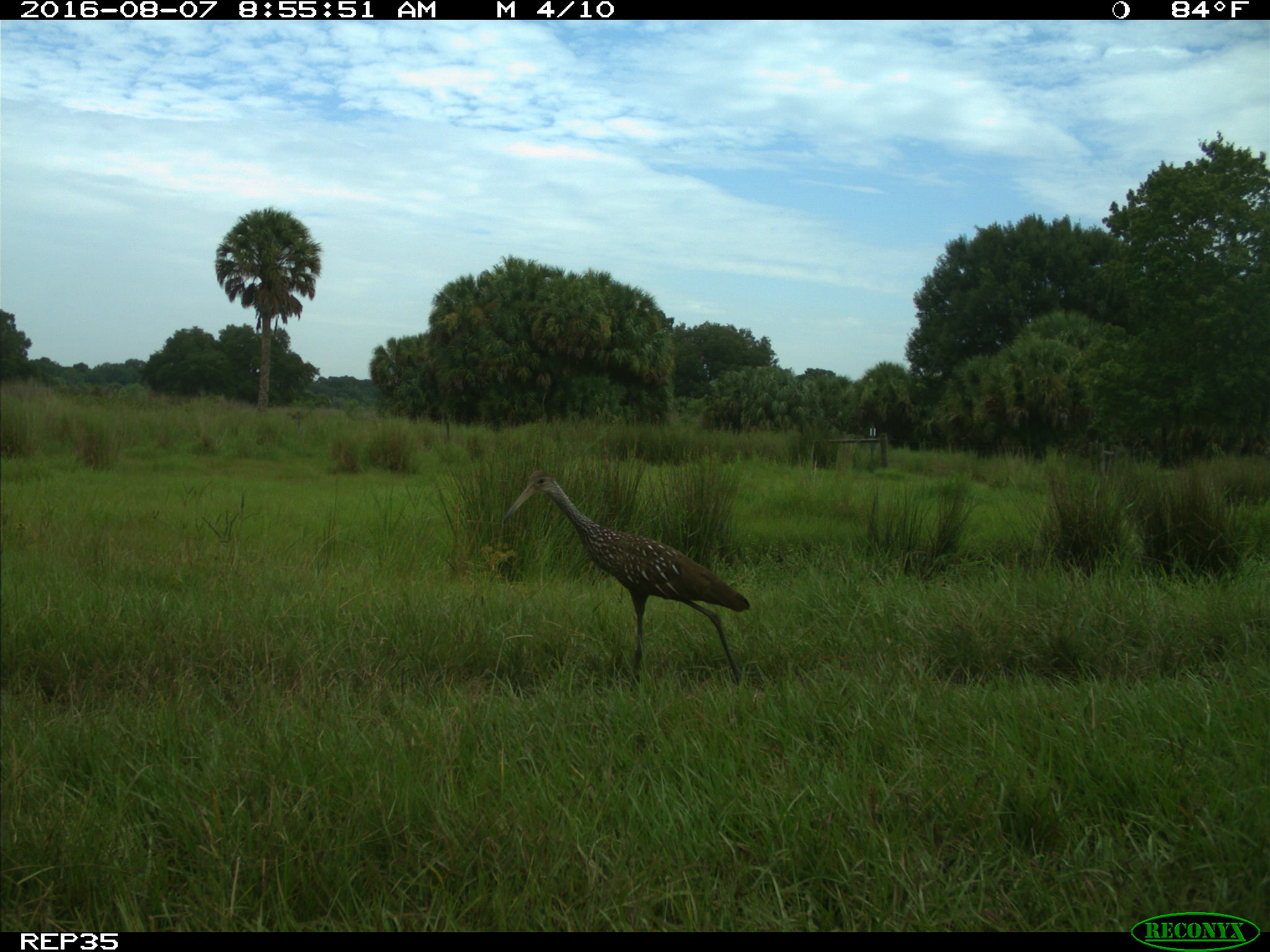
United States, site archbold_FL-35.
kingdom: Animalia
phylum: Chordata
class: Aves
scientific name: Aves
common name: birds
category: unidentified bird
Unidentified bird (birds) (Aves).